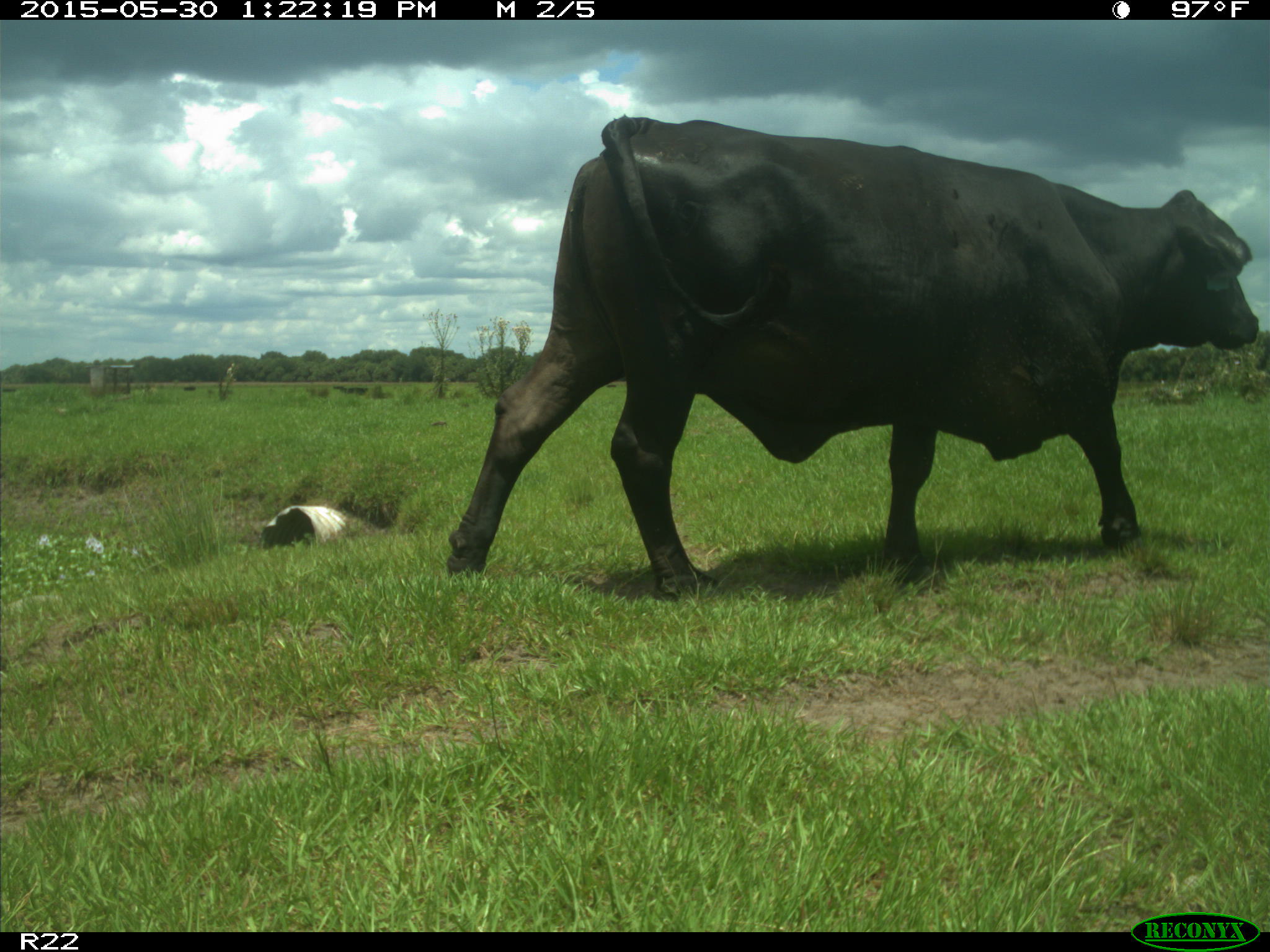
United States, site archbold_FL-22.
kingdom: Animalia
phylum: Chordata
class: Mammalia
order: Artiodactyla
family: Bovidae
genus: Bos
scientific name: Bos taurus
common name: domestic cow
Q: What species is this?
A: Bos taurus (domestic cow).